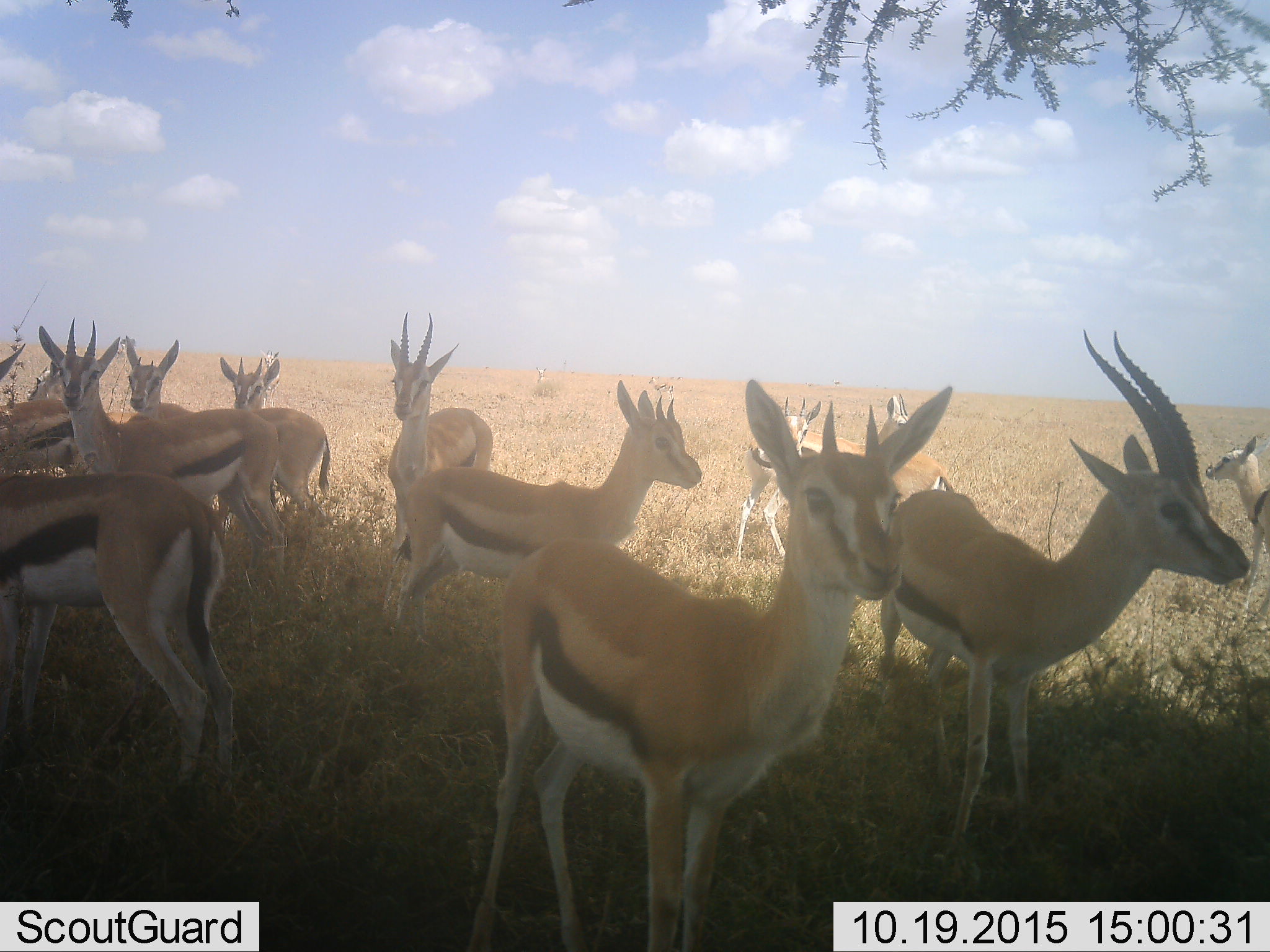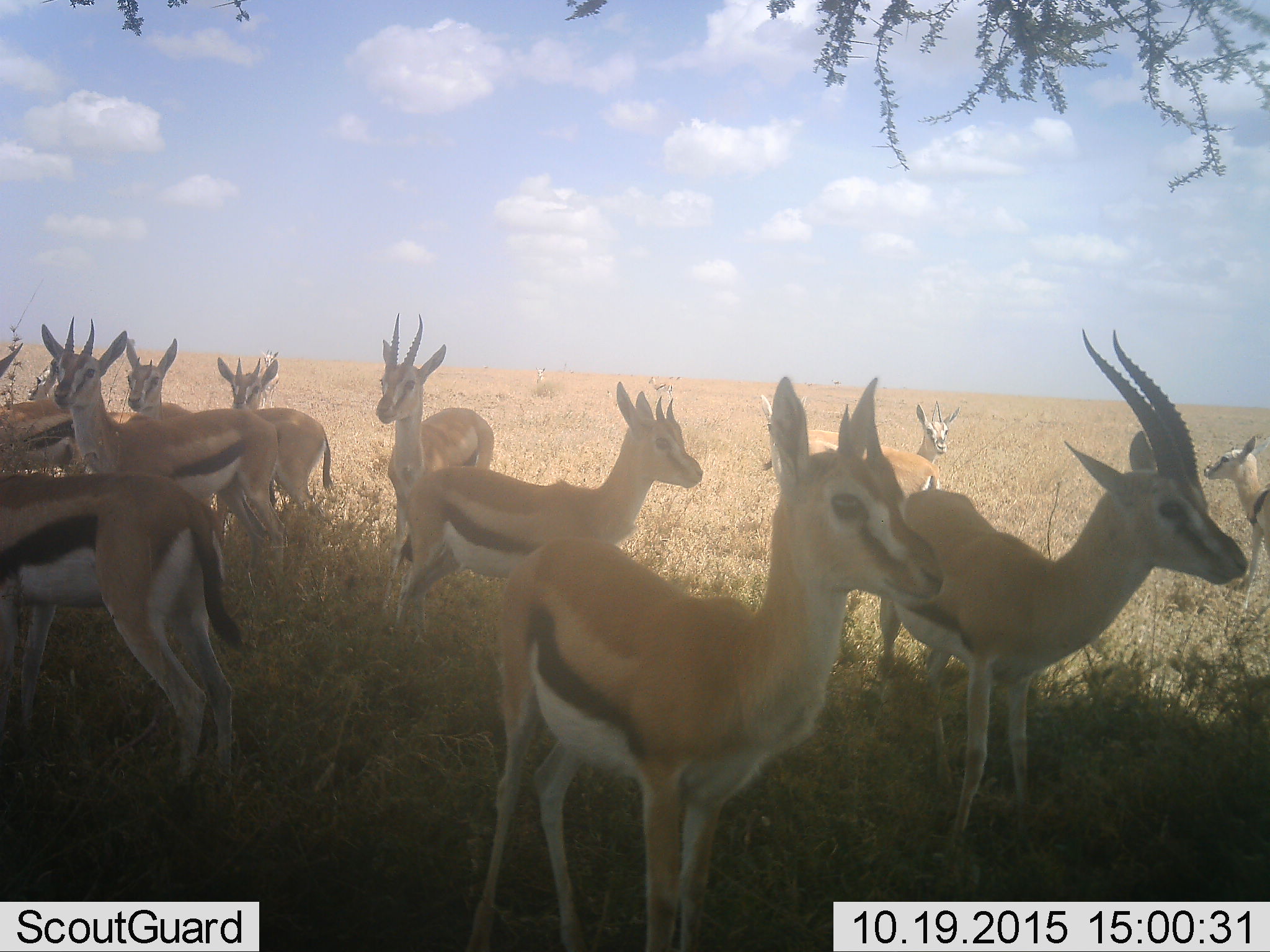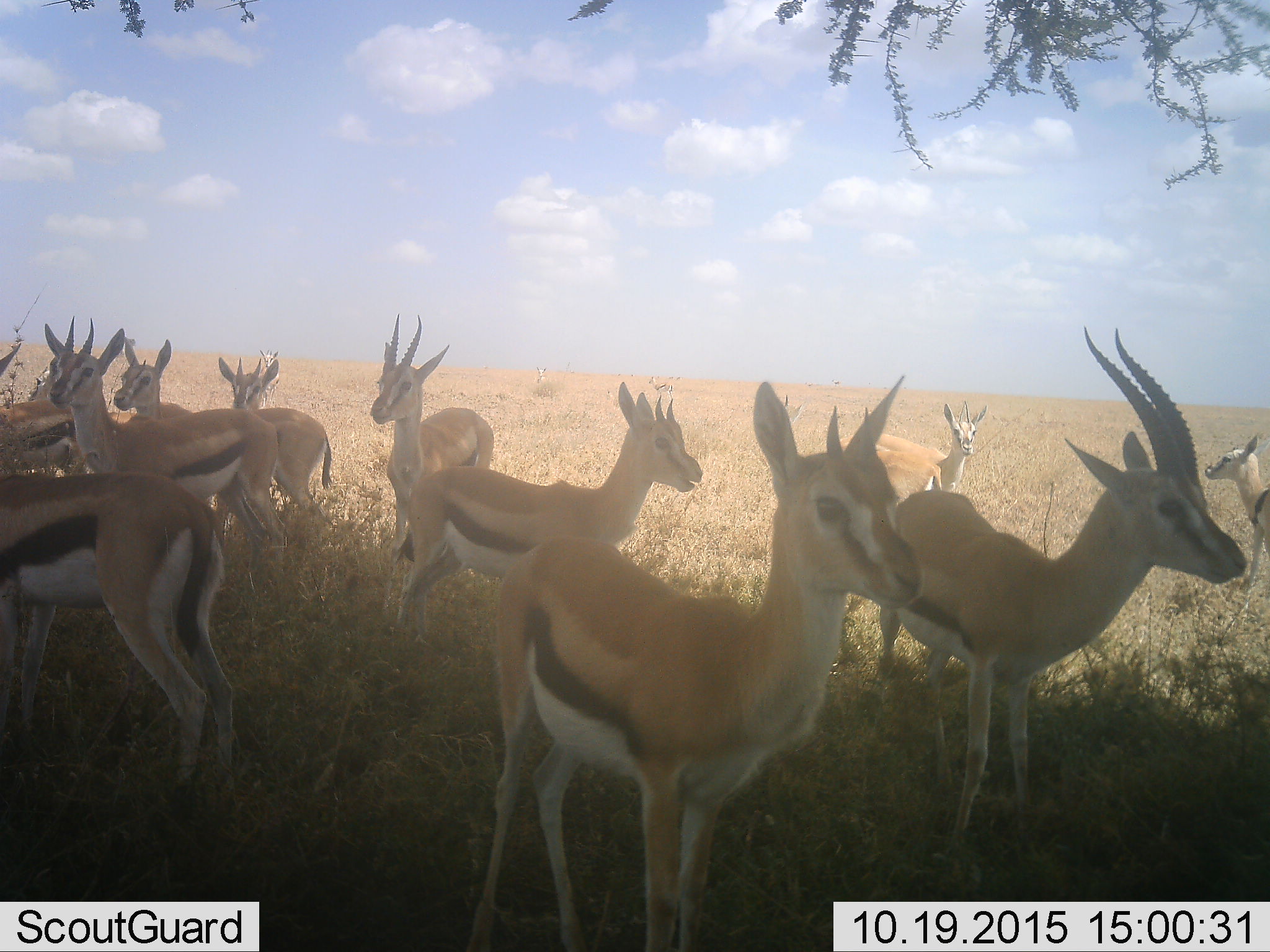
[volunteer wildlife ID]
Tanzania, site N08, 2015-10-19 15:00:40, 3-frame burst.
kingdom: Animalia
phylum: Chordata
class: Mammalia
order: Artiodactyla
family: Bovidae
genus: Eudorcas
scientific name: Eudorcas thomsonii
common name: thomson's gazelle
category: gazellethomsons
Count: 11-50.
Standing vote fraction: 90%.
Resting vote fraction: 30%.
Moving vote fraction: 0%.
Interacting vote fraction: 0%.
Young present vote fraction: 20%.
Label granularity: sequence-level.